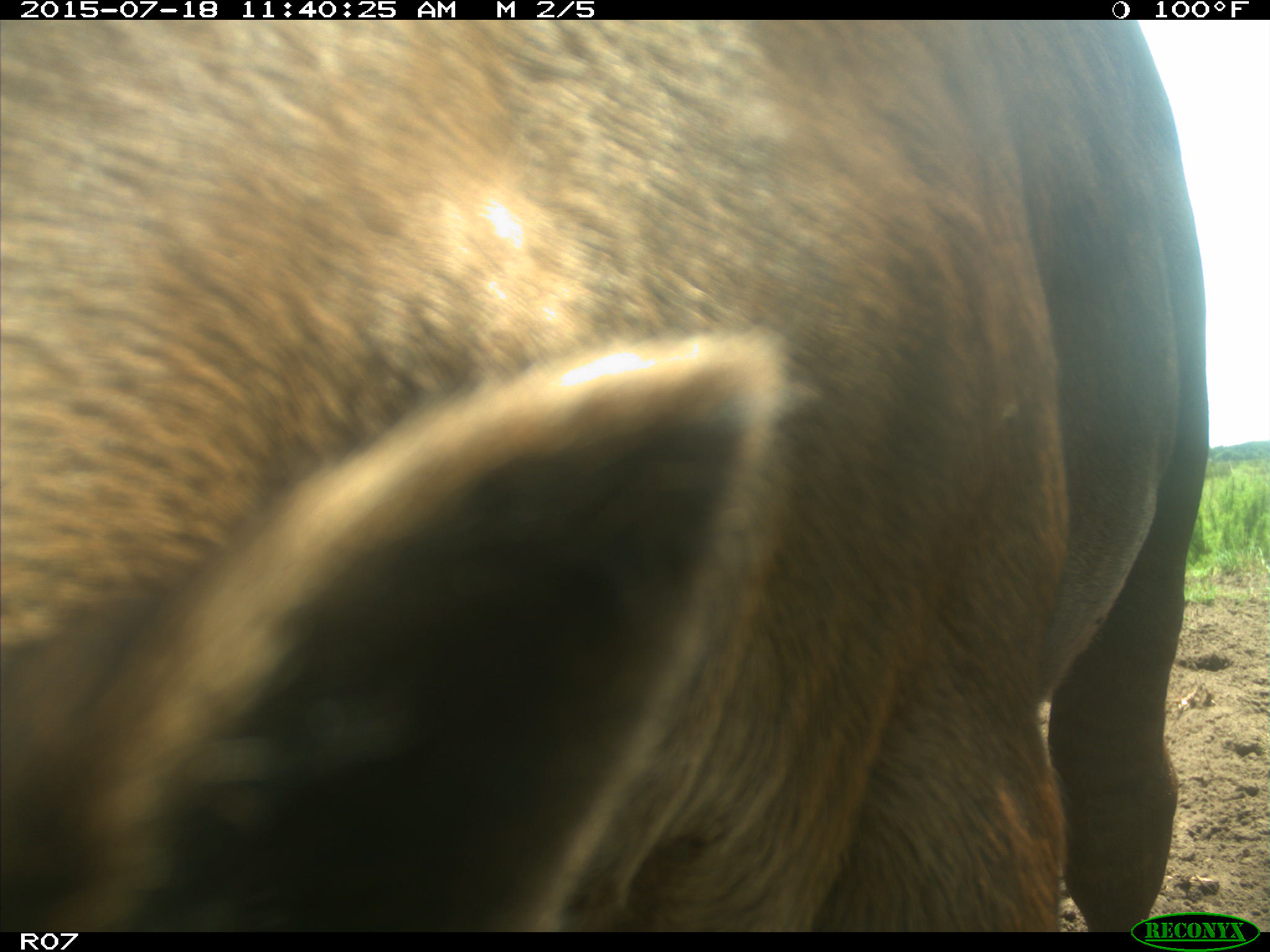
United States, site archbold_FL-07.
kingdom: Animalia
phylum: Chordata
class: Mammalia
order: Artiodactyla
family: Bovidae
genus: Bos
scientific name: Bos taurus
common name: domestic cow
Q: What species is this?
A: Bos taurus (domestic cow).